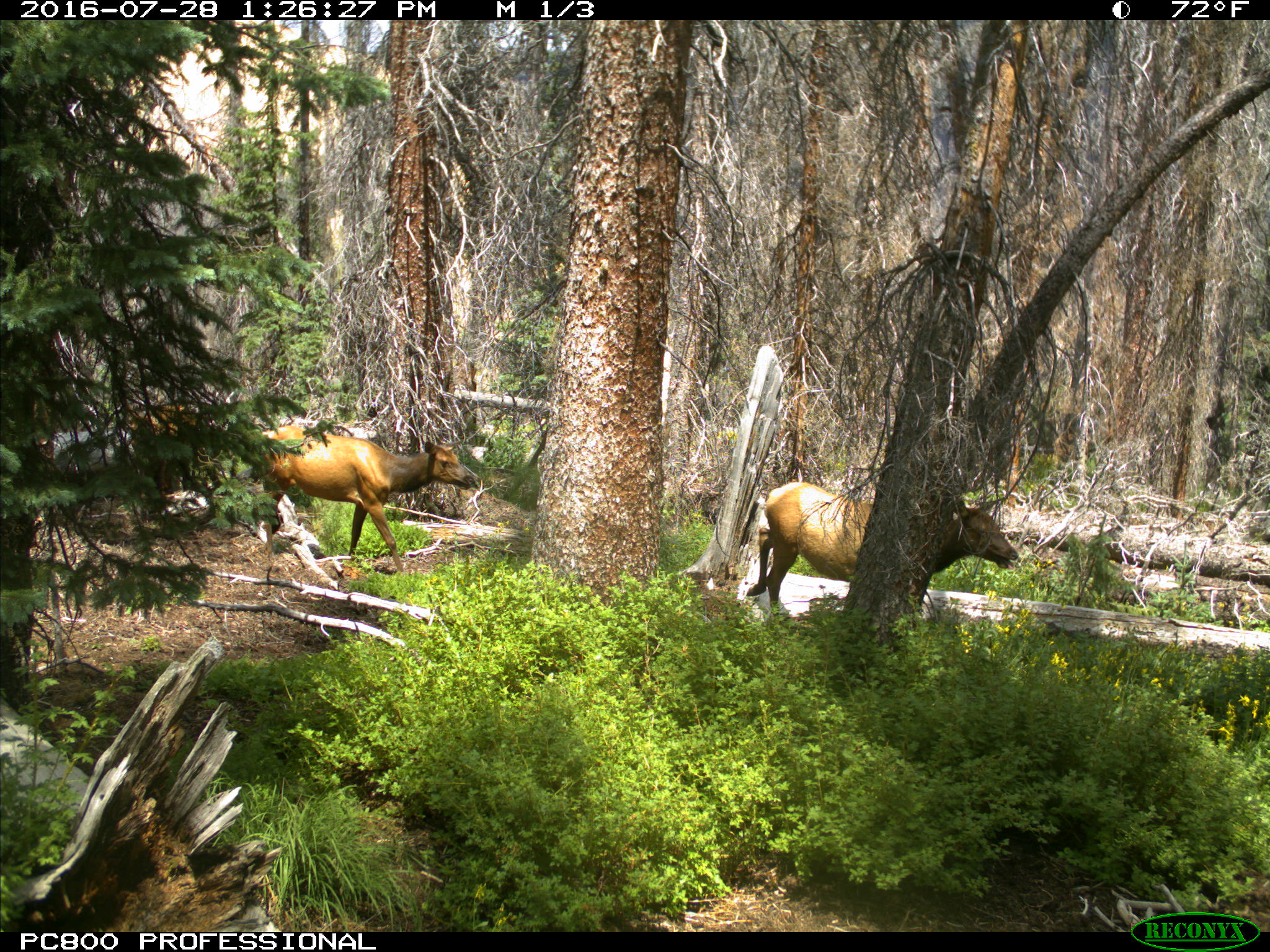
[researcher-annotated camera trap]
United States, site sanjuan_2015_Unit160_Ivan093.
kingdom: Animalia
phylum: Chordata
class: Mammalia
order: Artiodactyla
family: Cervidae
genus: Cervus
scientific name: Cervus elaphus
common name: red deer